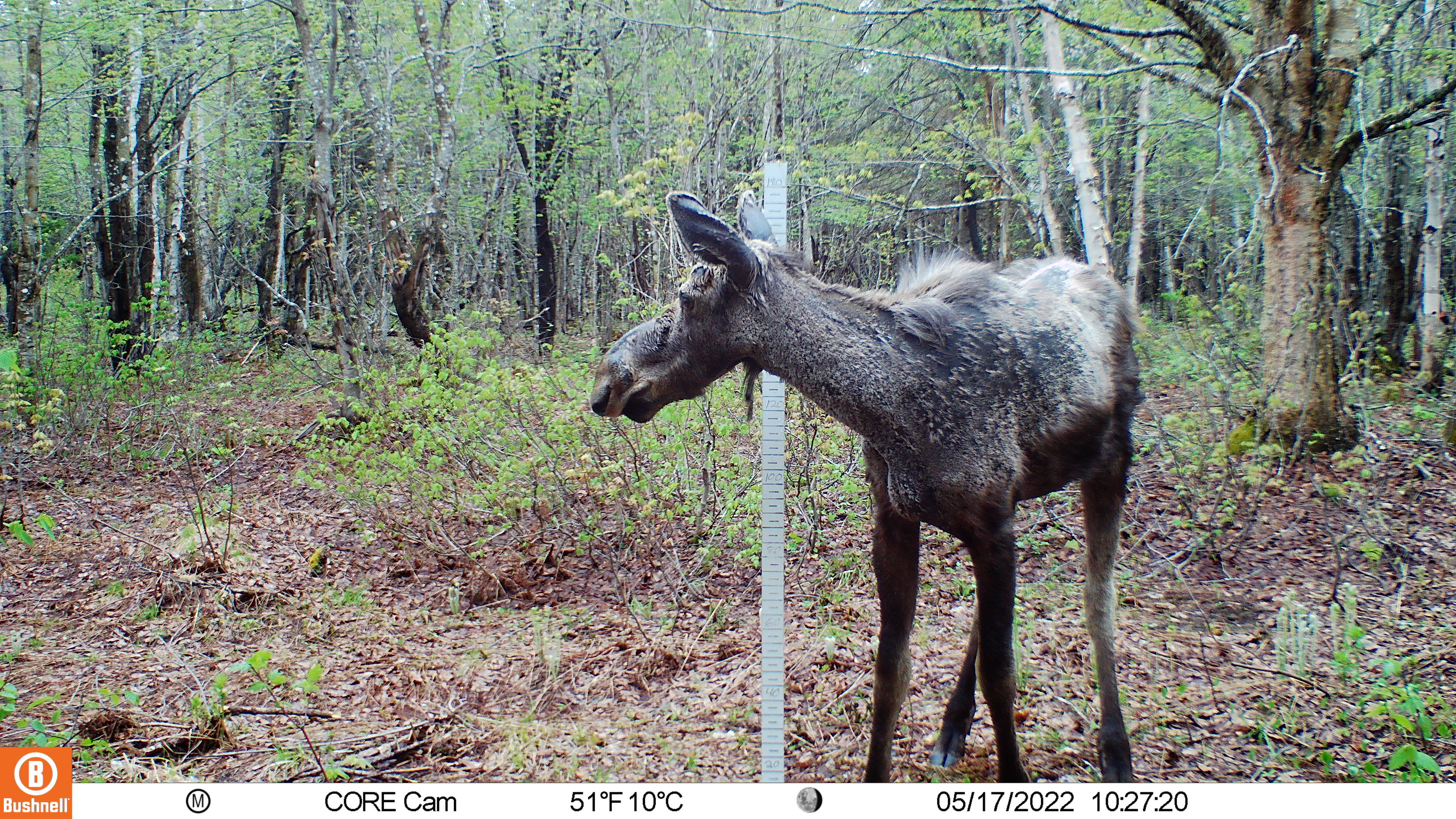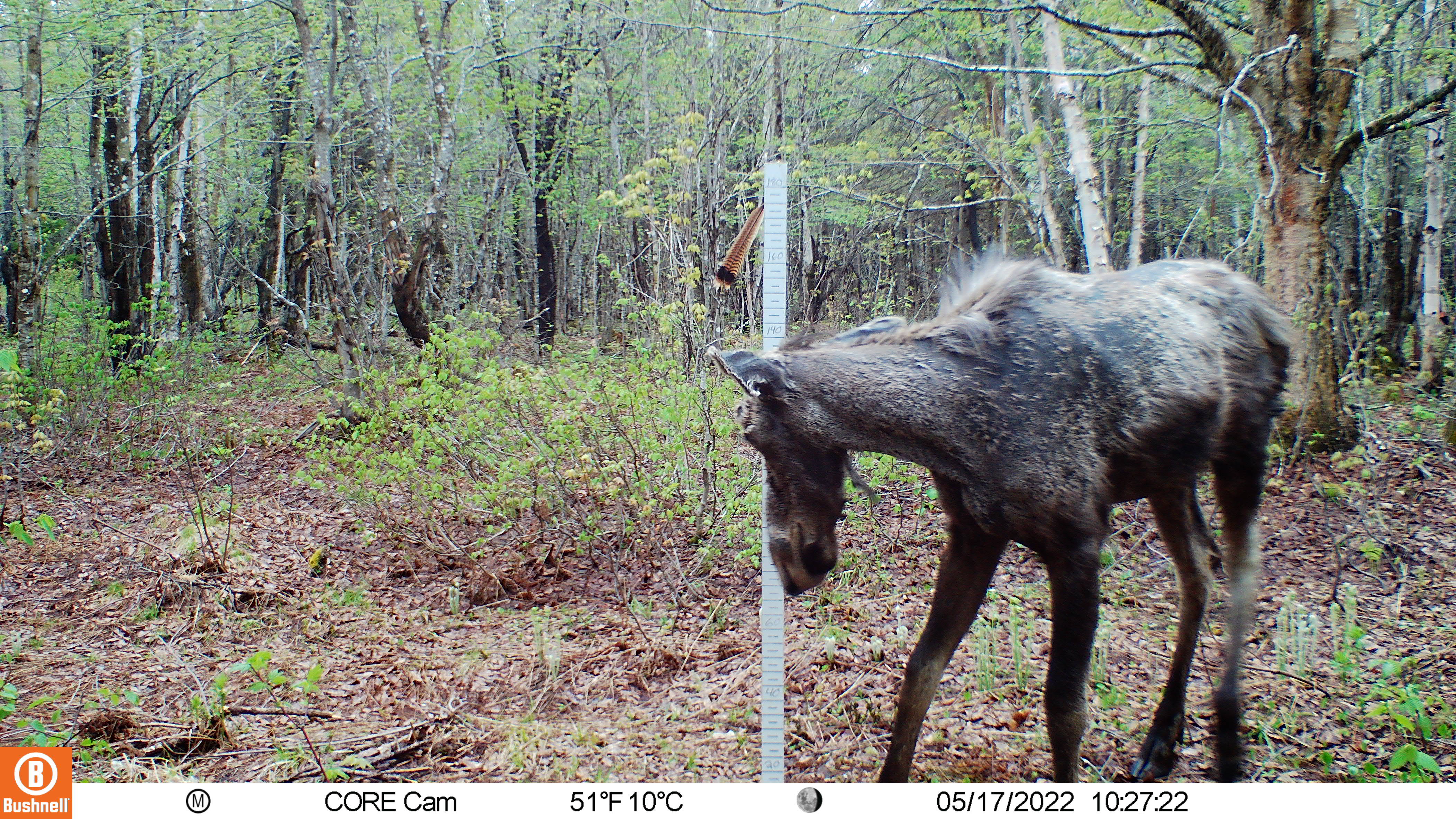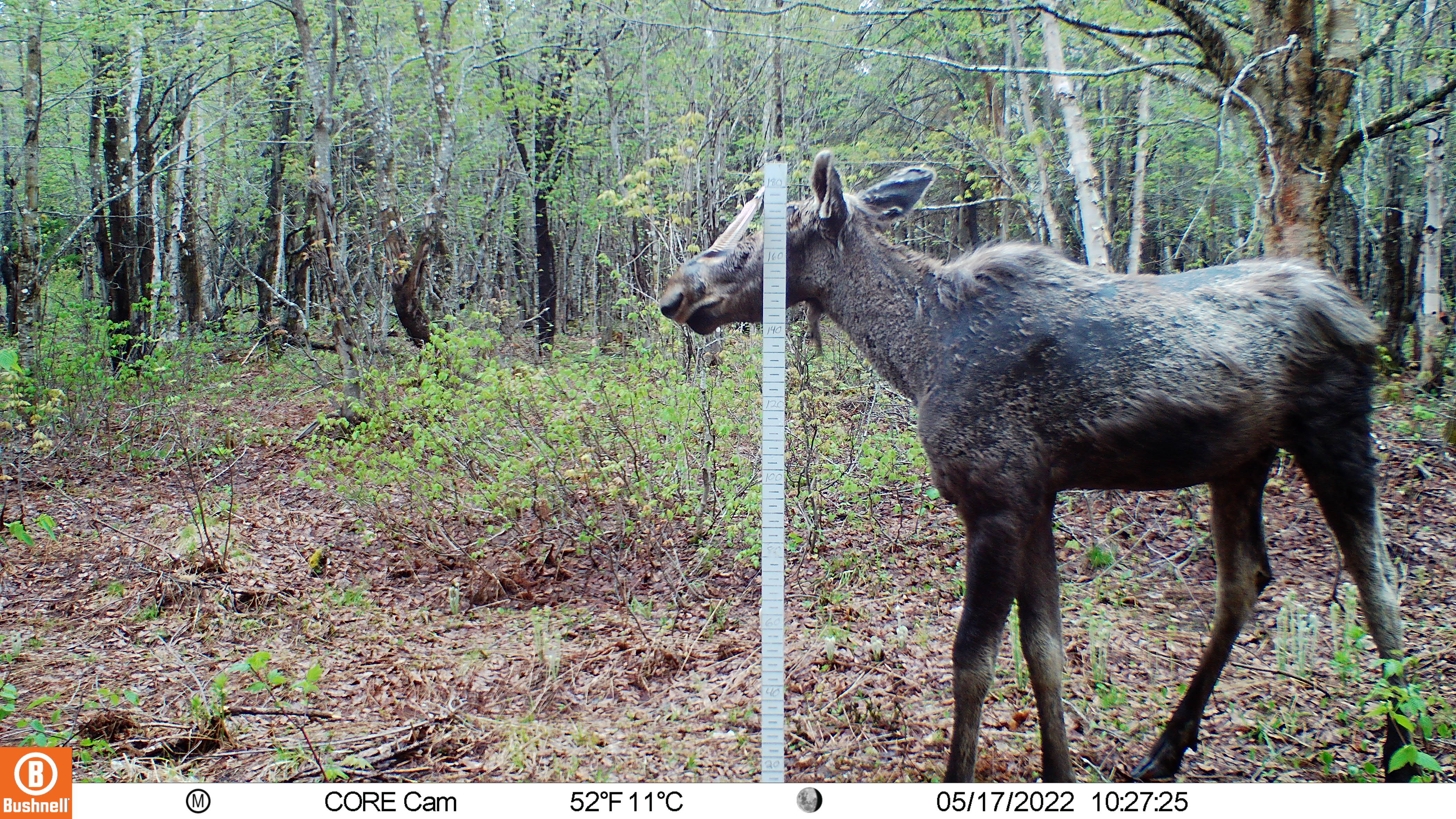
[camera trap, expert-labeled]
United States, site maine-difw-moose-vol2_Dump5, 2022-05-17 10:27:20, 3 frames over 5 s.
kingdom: Animalia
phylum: Chordata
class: Mammalia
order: Artiodactyla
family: Cervidae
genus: Alces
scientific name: Alces alces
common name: moose